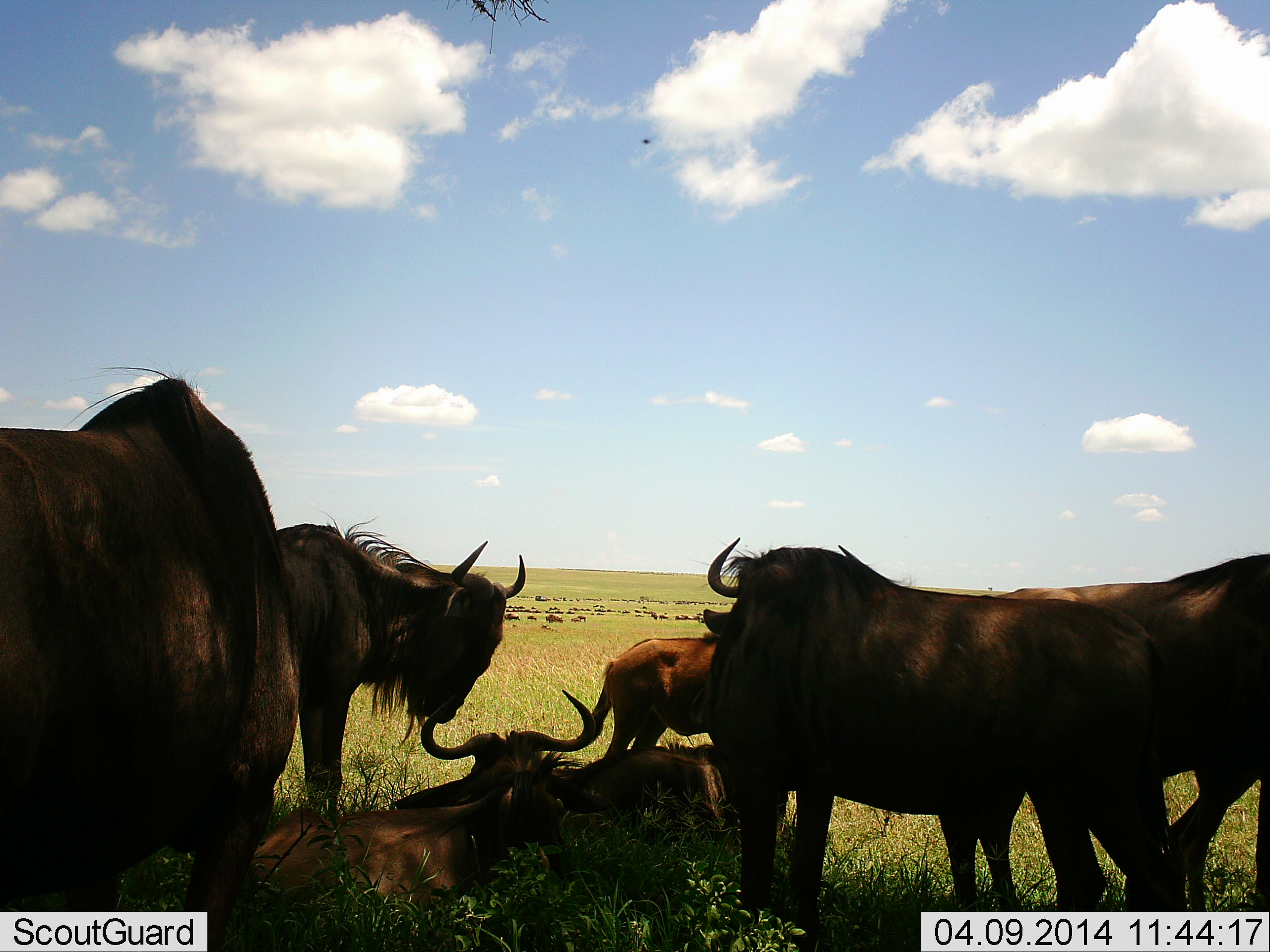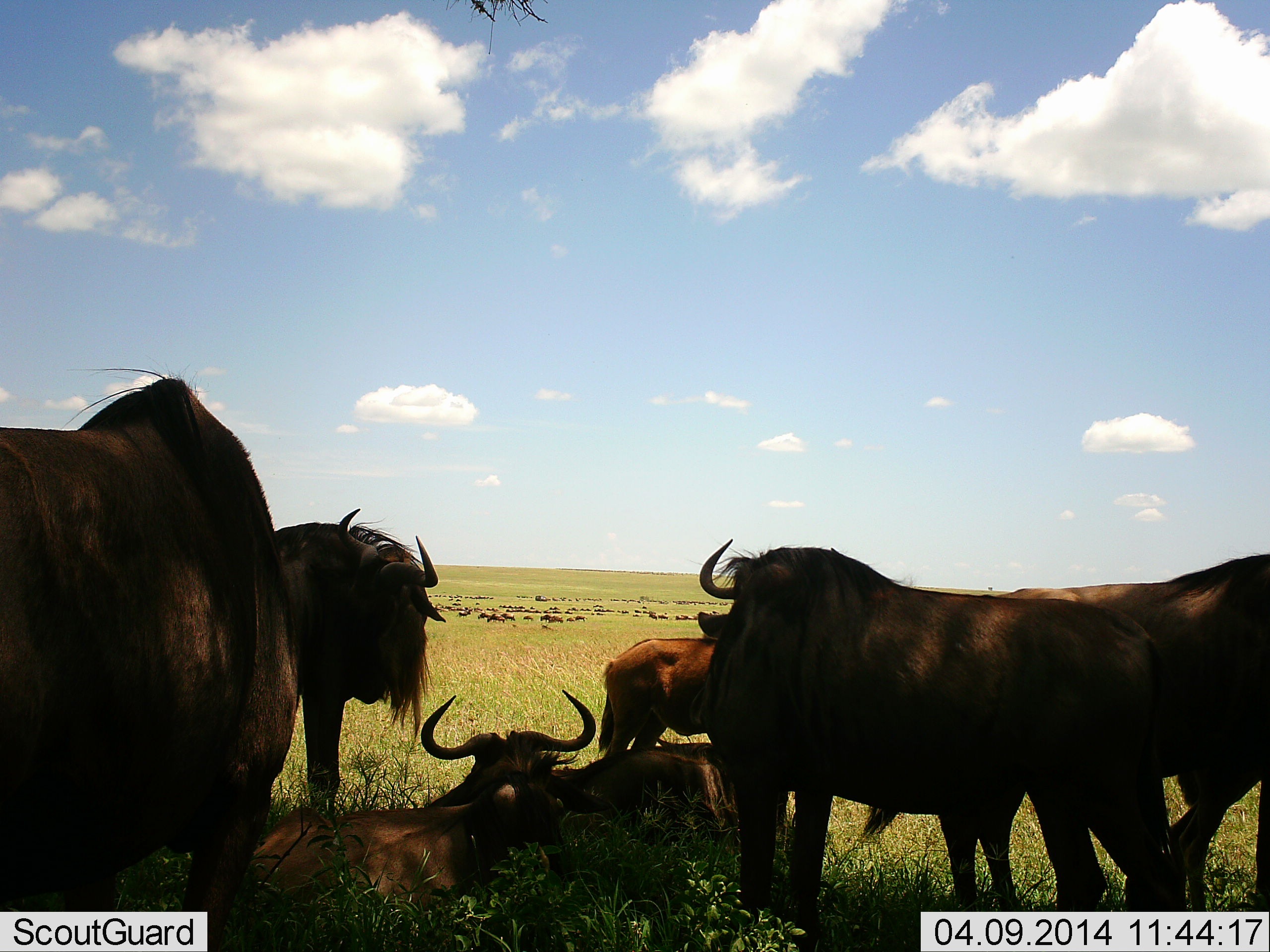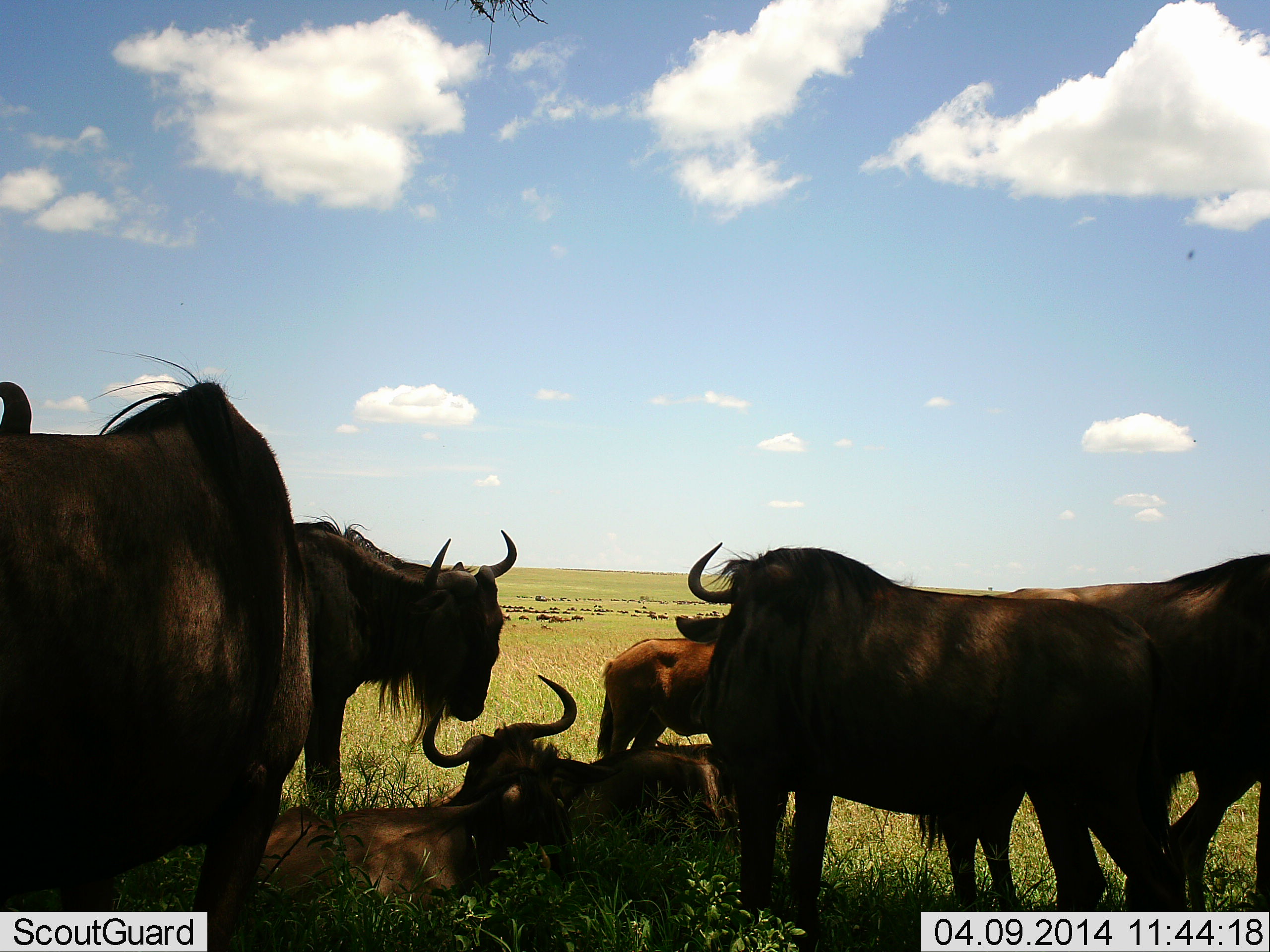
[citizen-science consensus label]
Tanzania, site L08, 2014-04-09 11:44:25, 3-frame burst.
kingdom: Animalia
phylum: Chordata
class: Mammalia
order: Artiodactyla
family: Bovidae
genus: Connochaetes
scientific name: Connochaetes taurinus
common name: blue wildebeest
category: wildebeest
Wildebeest (blue wildebeest) (Connochaetes taurinus), count 11-50. Behavior (volunteer vote fractions): standing 100%, resting 90%, moving 30%, interacting 10%. Young present (vote fraction): 30%. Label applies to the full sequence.